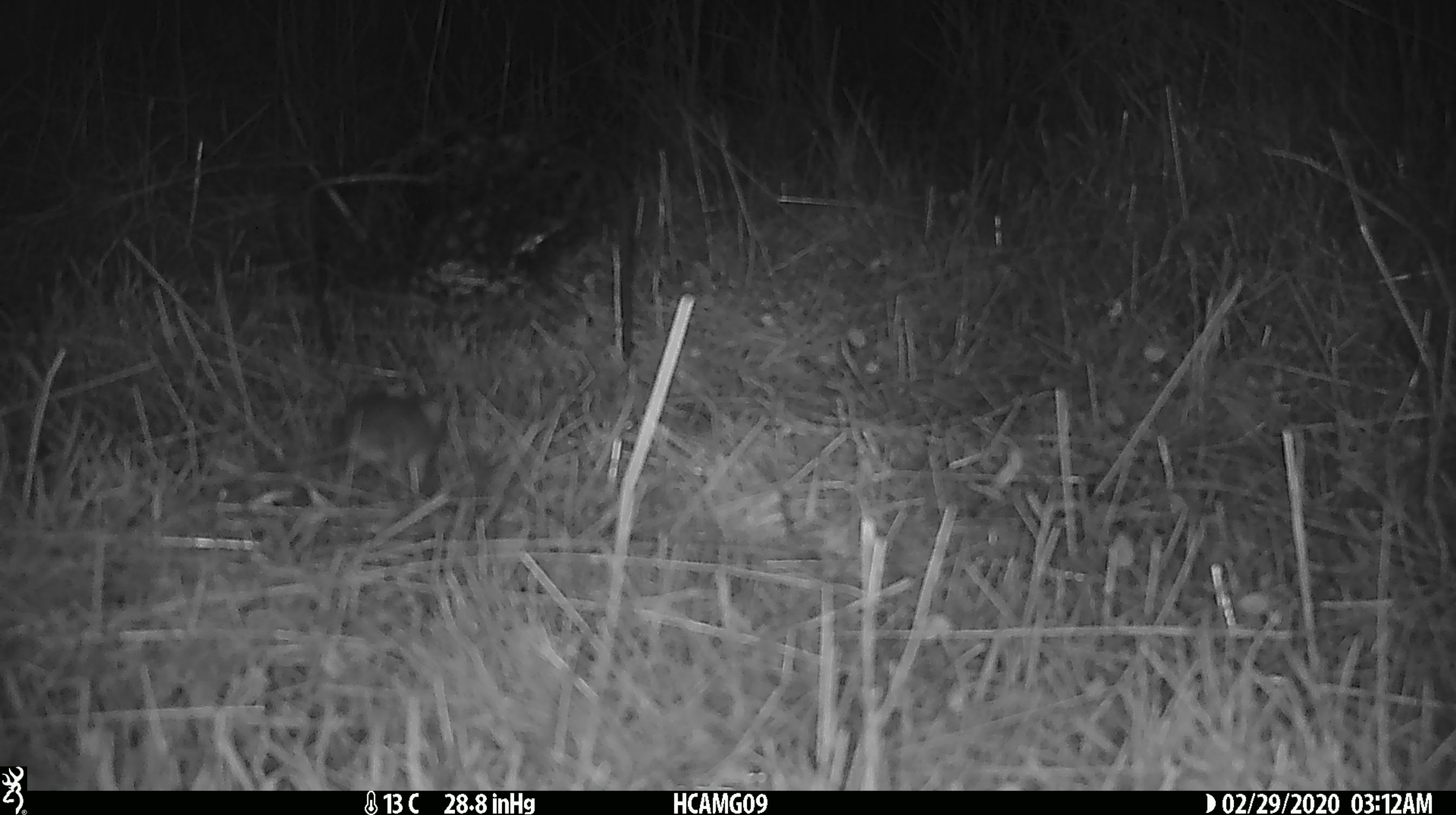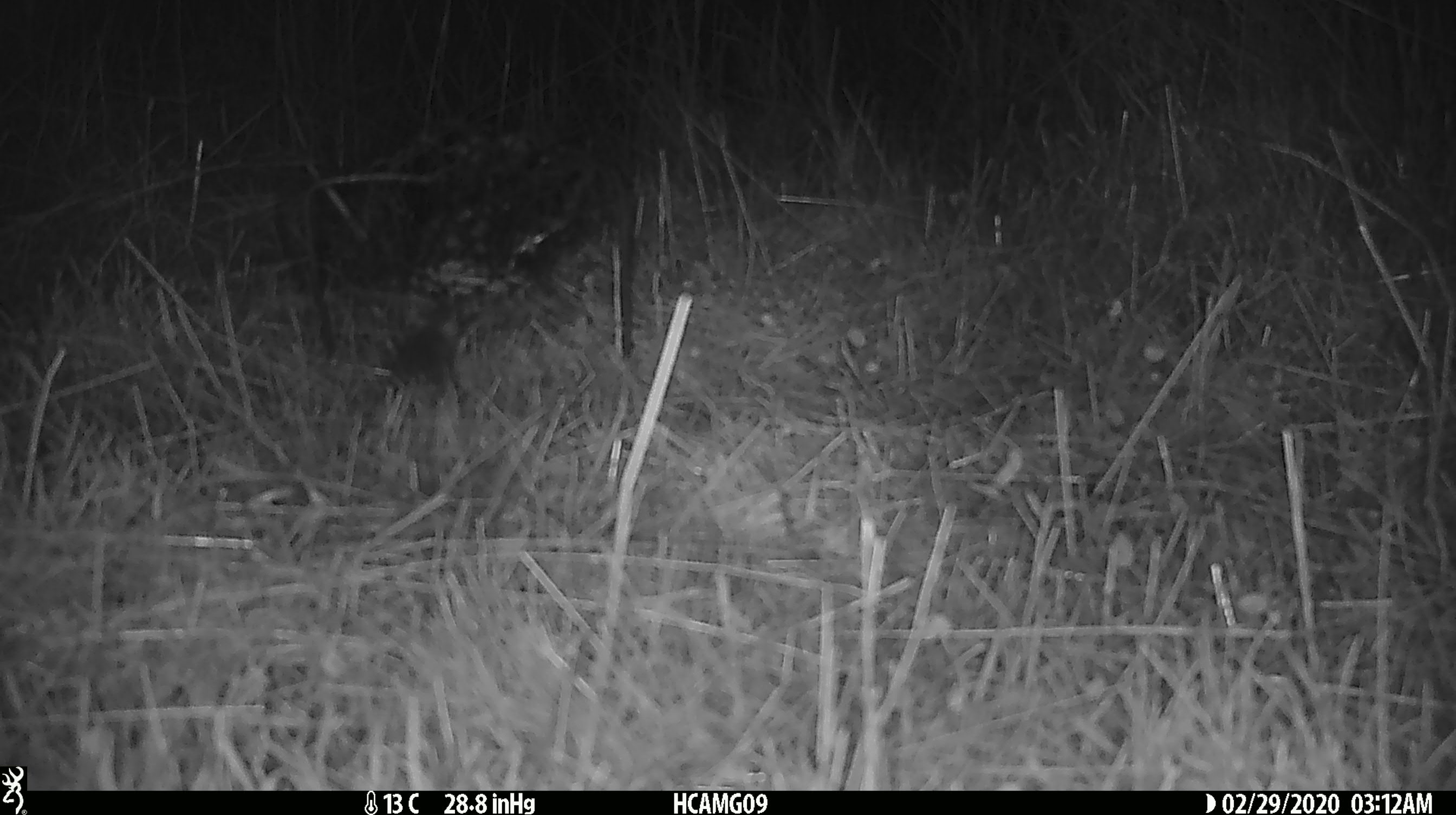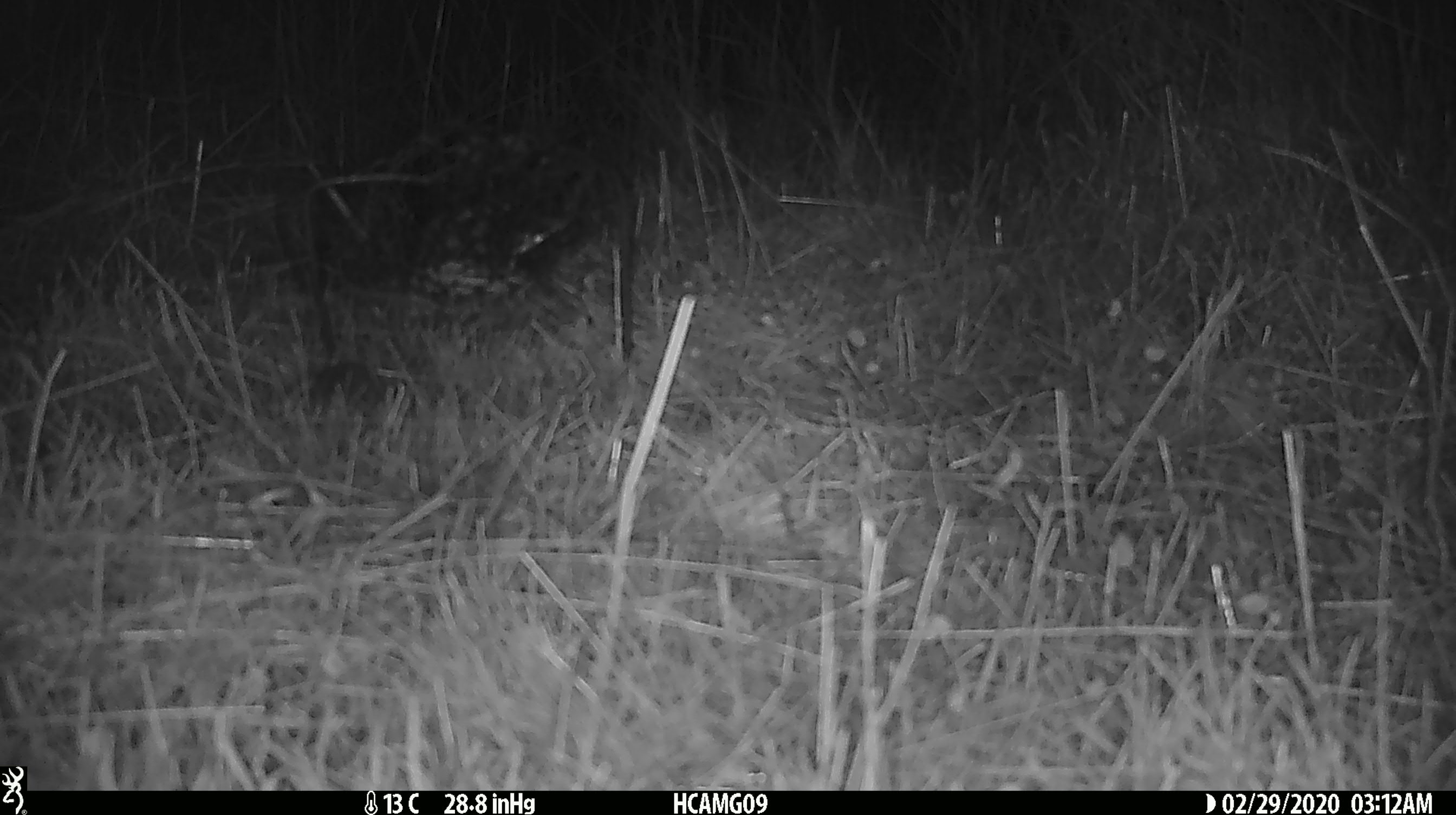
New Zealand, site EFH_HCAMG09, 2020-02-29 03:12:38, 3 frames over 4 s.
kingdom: Animalia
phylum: Chordata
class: Mammalia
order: Rodentia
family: Muridae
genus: Mus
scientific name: Mus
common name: mouse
Mouse (Mus).